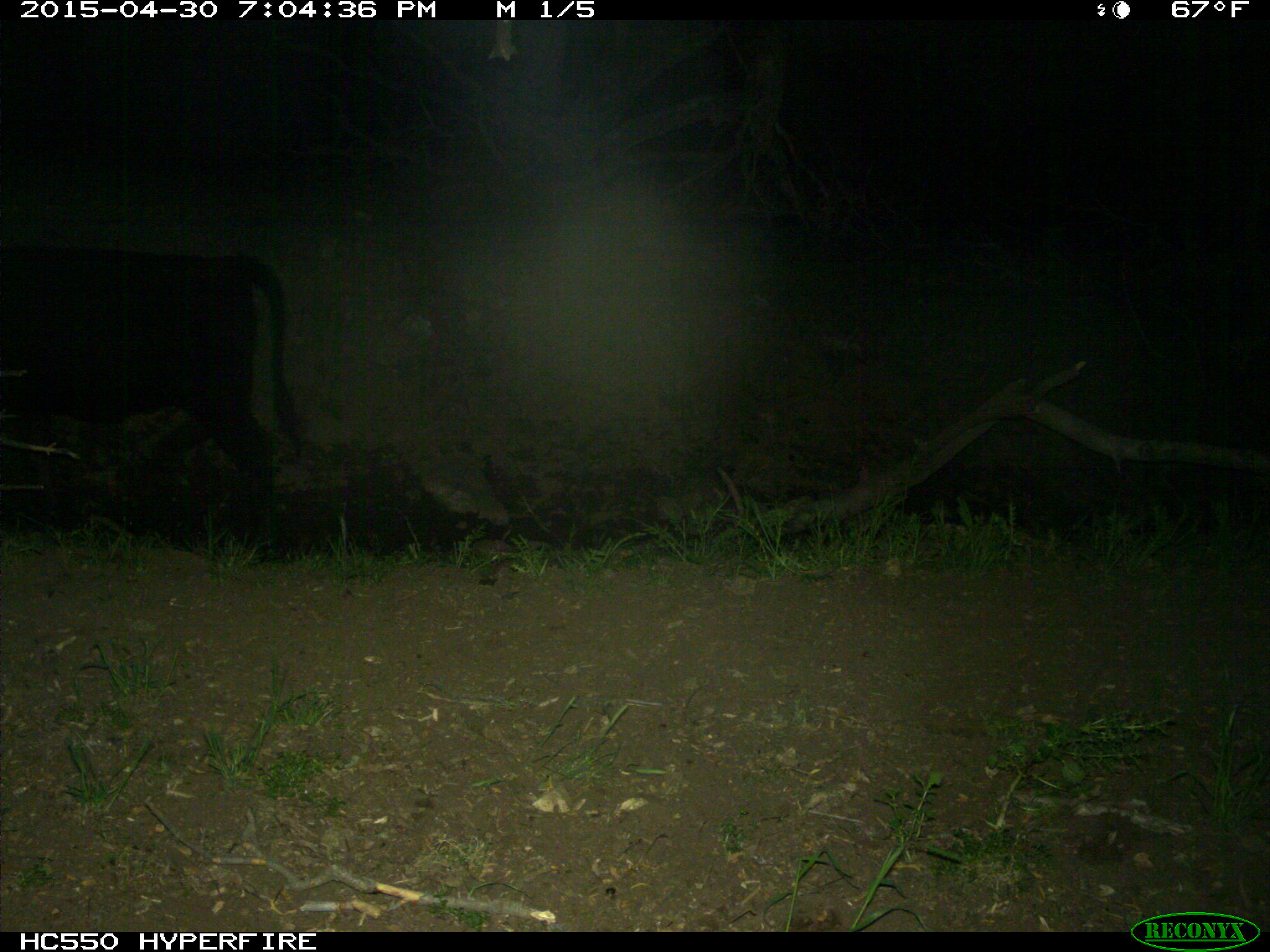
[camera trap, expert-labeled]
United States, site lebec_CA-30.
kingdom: Animalia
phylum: Chordata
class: Mammalia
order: Artiodactyla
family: Bovidae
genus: Bos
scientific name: Bos taurus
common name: domestic cow